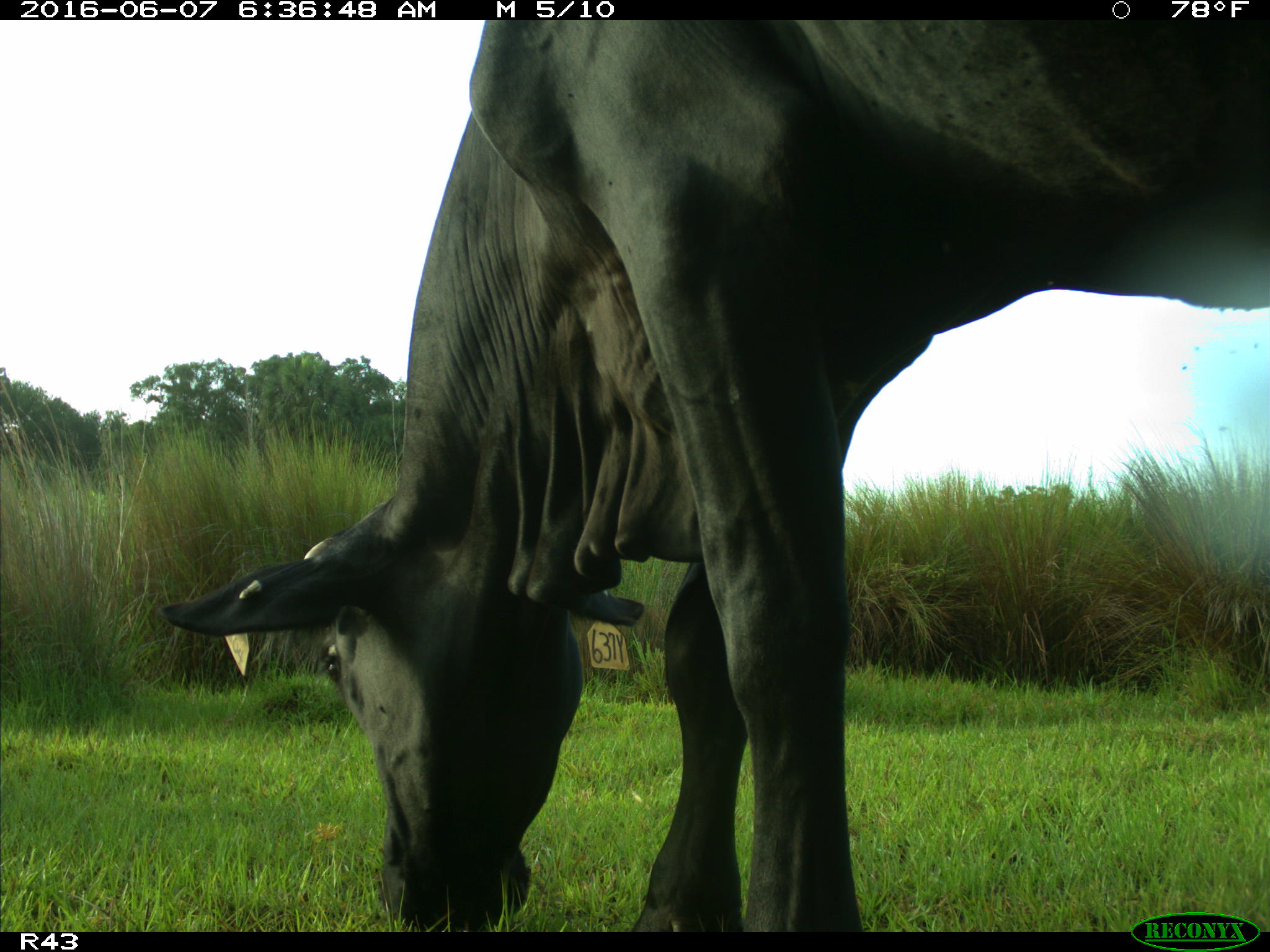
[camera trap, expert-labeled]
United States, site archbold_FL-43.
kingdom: Animalia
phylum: Chordata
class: Mammalia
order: Artiodactyla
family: Bovidae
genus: Bos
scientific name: Bos taurus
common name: domestic cow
Bos taurus (domestic cow).